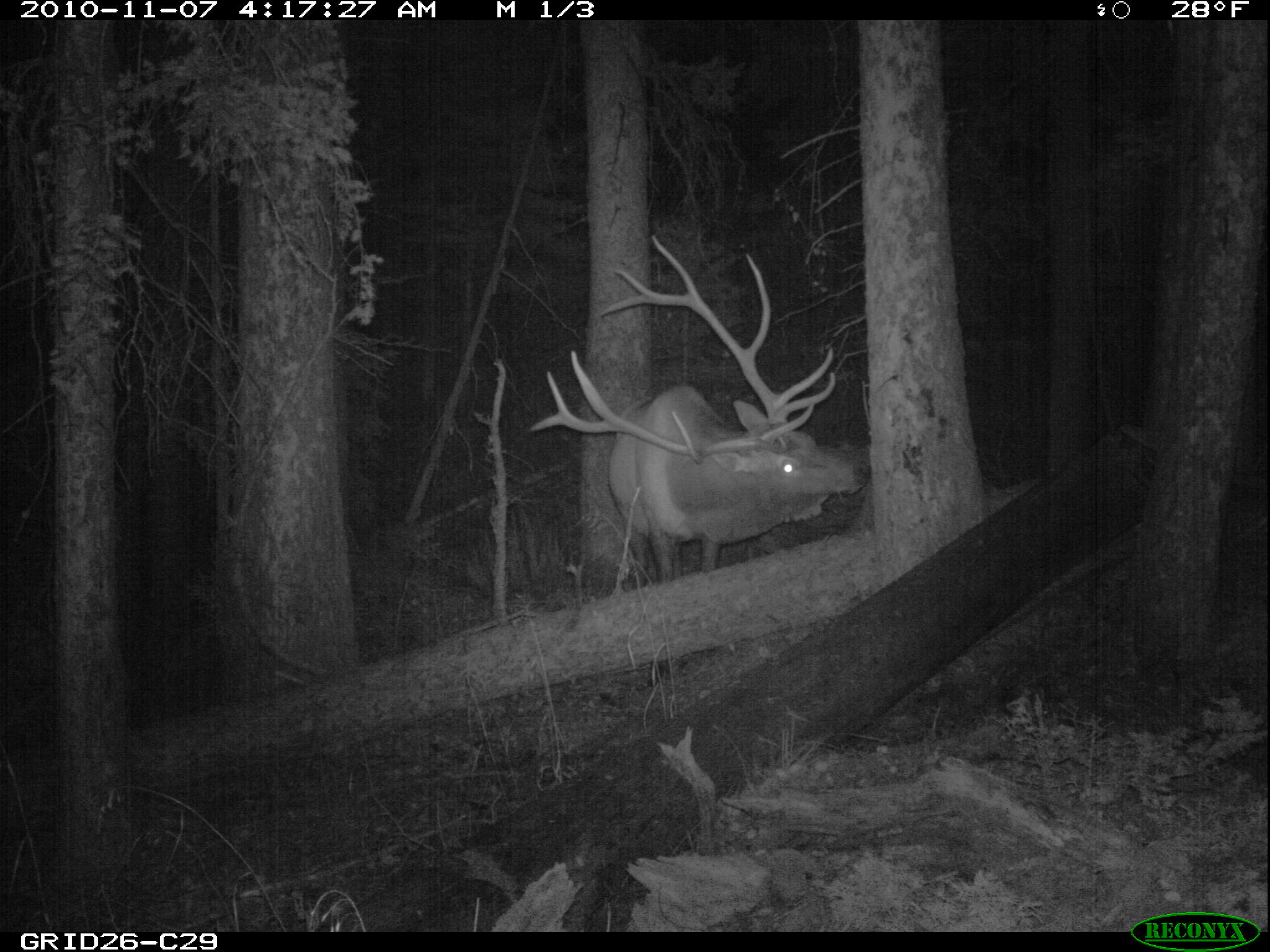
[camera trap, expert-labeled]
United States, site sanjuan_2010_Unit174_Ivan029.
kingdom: Animalia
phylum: Chordata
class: Mammalia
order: Artiodactyla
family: Cervidae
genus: Cervus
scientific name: Cervus elaphus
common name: red deer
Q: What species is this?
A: Cervus elaphus (red deer).